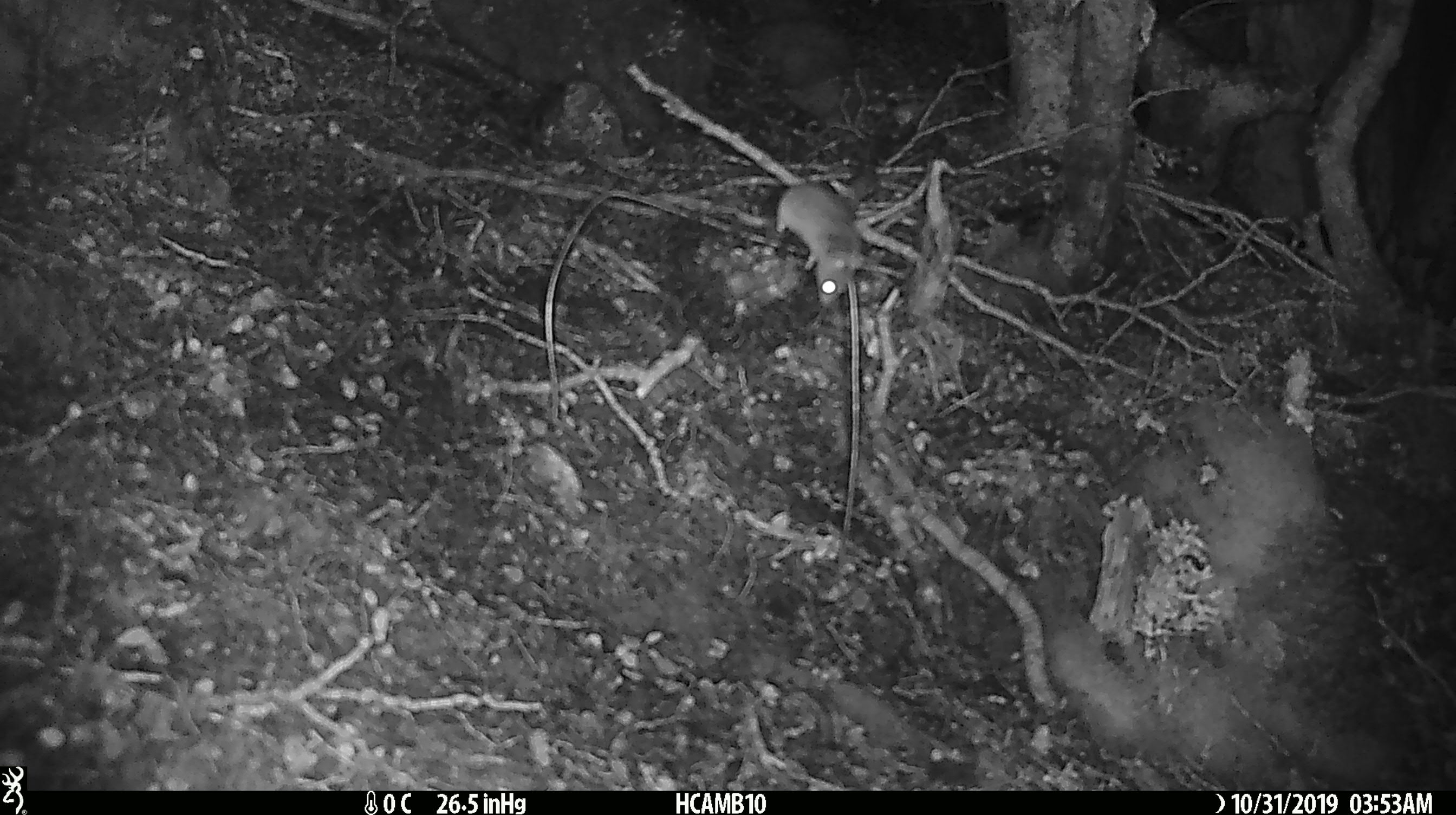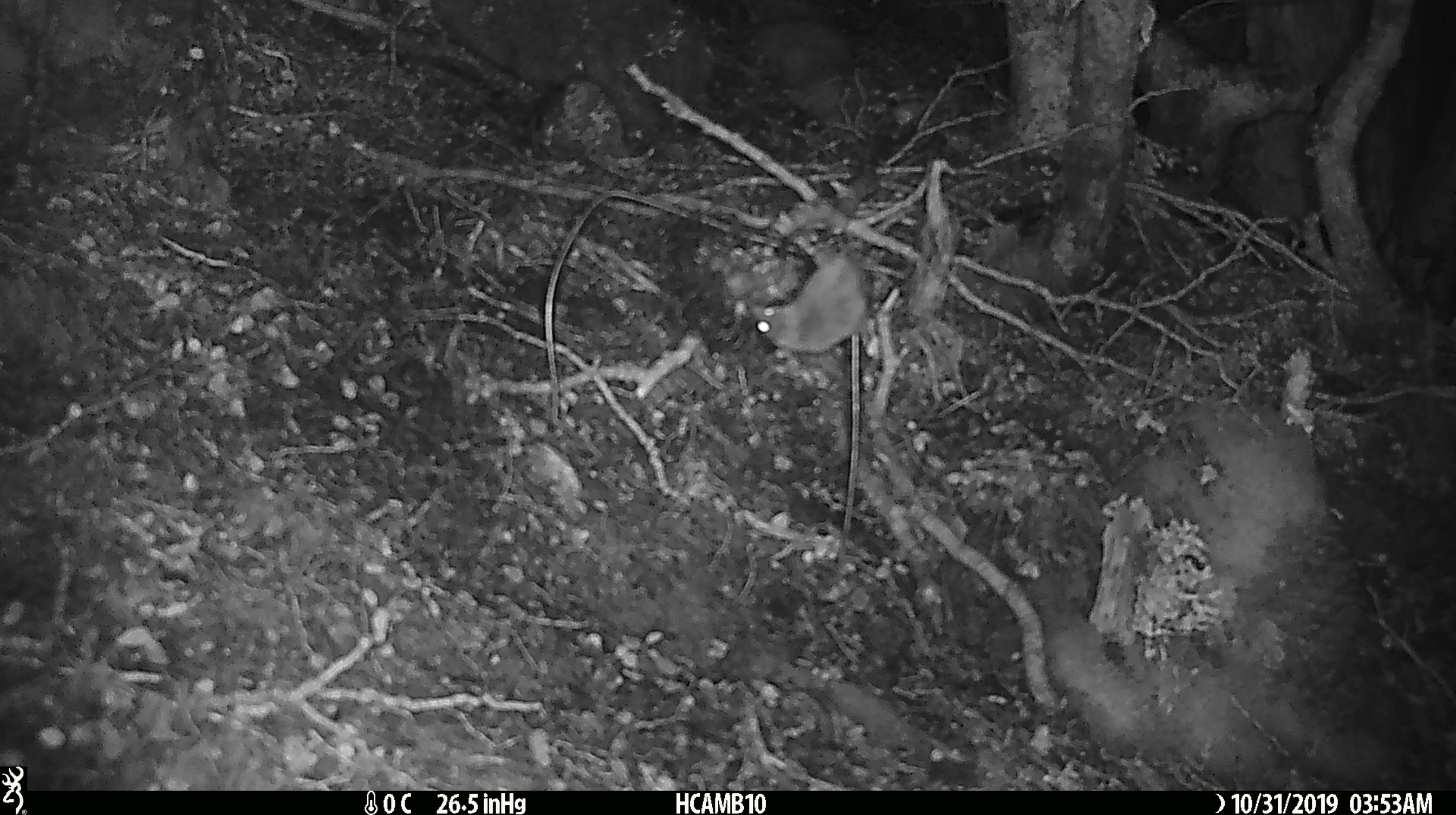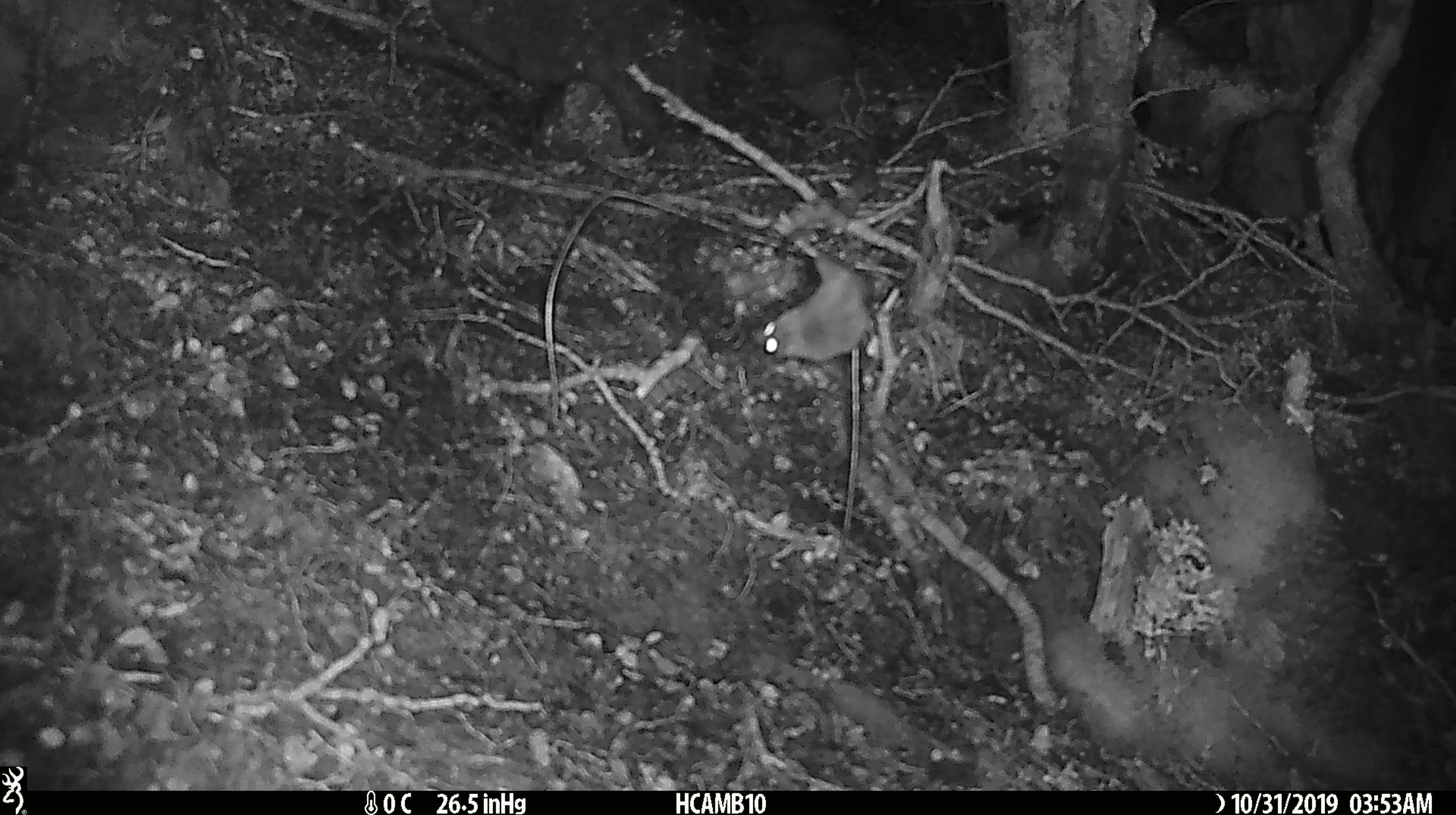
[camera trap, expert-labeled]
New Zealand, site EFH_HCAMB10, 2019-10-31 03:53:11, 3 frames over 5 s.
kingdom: Animalia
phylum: Chordata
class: Mammalia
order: Rodentia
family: Muridae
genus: Mus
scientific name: Mus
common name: mouse